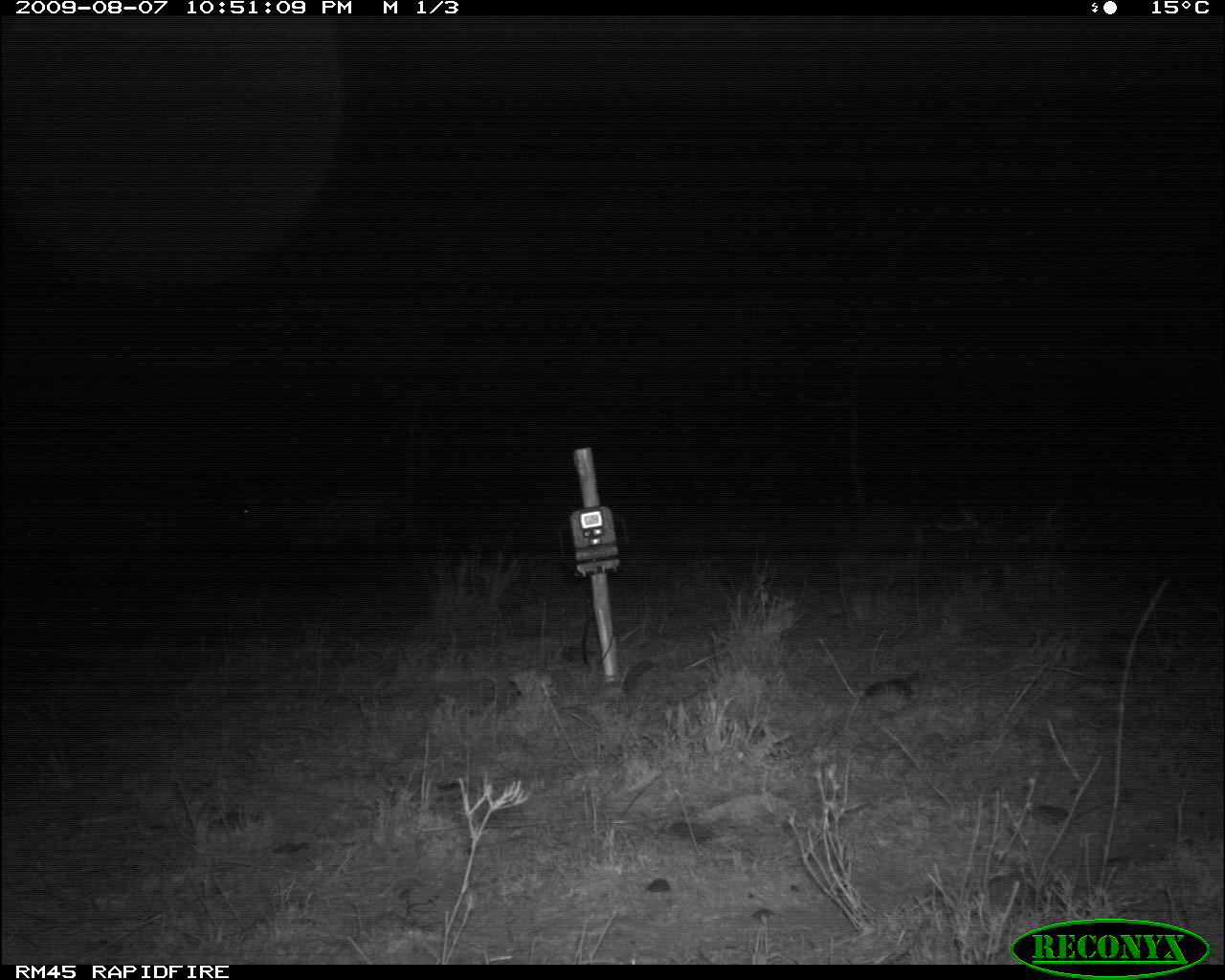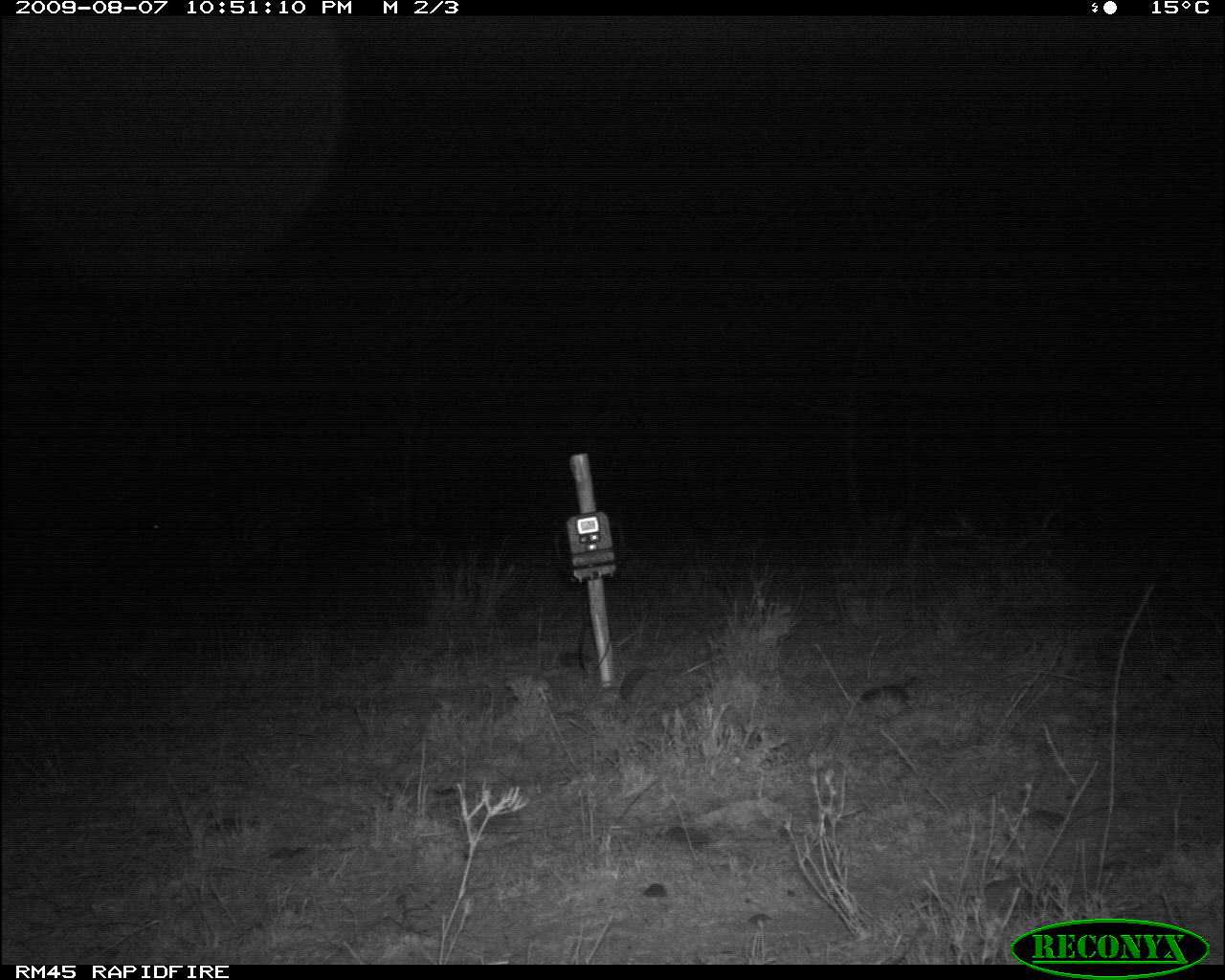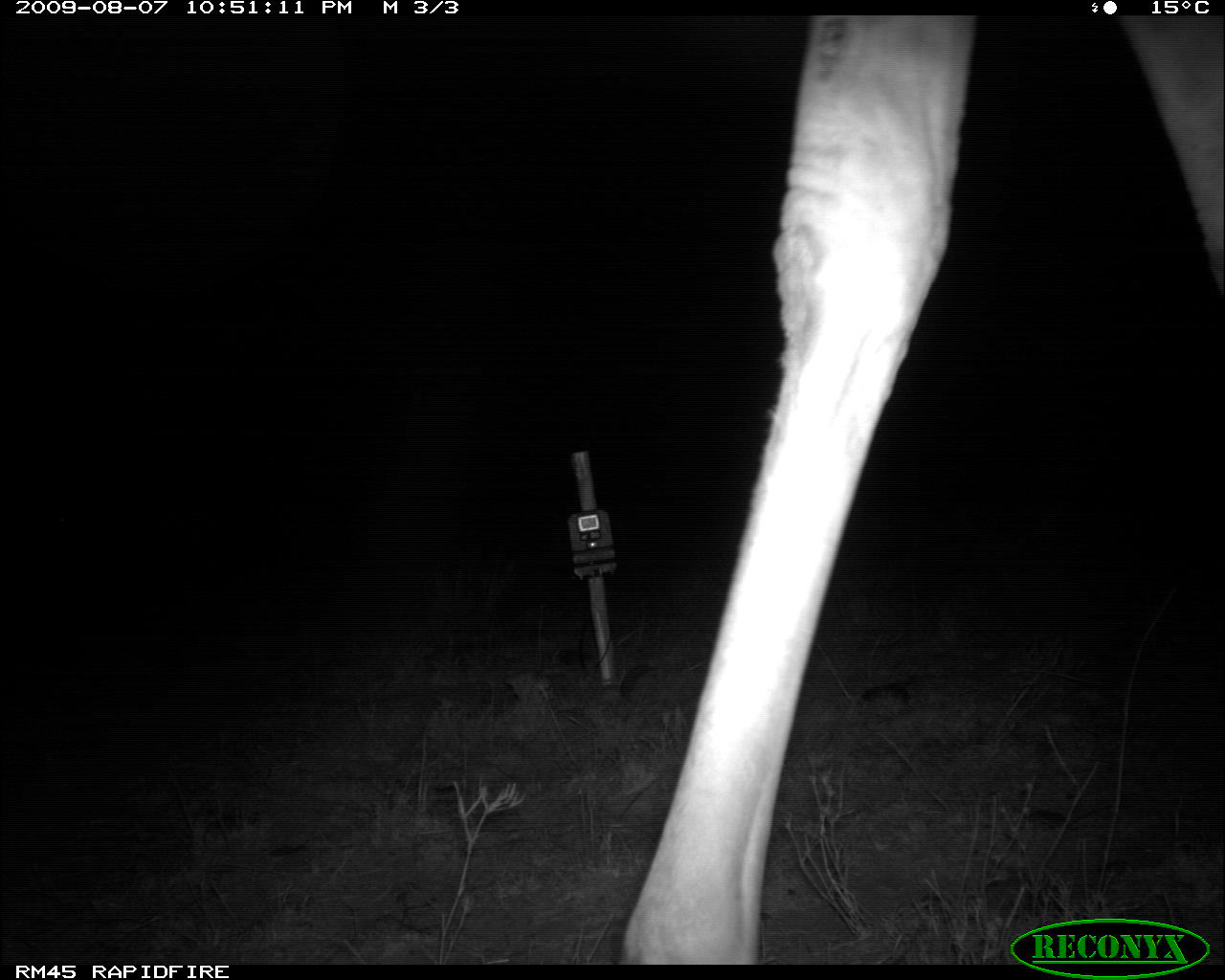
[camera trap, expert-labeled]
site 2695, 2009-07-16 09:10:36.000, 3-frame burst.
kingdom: Animalia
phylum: Chordata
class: Mammalia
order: Primates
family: Cercopithecidae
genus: Papio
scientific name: Papio anubis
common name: olive baboon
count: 2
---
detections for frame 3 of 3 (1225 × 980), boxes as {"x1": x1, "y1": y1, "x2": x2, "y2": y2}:
papio anubis: {"x1": 617, "y1": 14, "x2": 1225, "y2": 966}